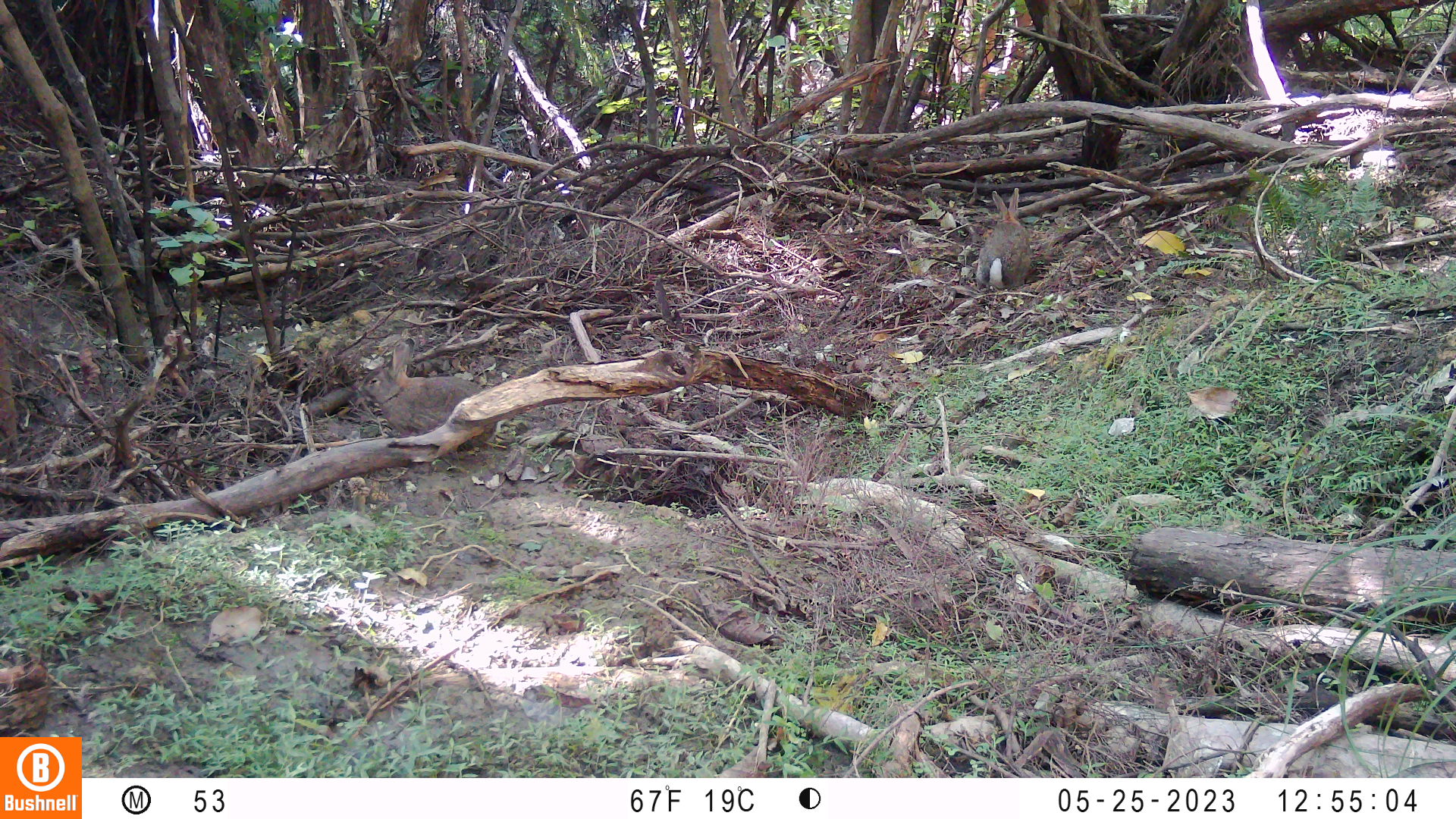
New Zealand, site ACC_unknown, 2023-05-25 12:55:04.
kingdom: Animalia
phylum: Chordata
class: Mammalia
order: Lagomorpha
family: Leporidae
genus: Oryctolagus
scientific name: Oryctolagus cuniculus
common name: european rabbit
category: rabbit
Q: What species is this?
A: Rabbit (european rabbit) (Oryctolagus cuniculus).